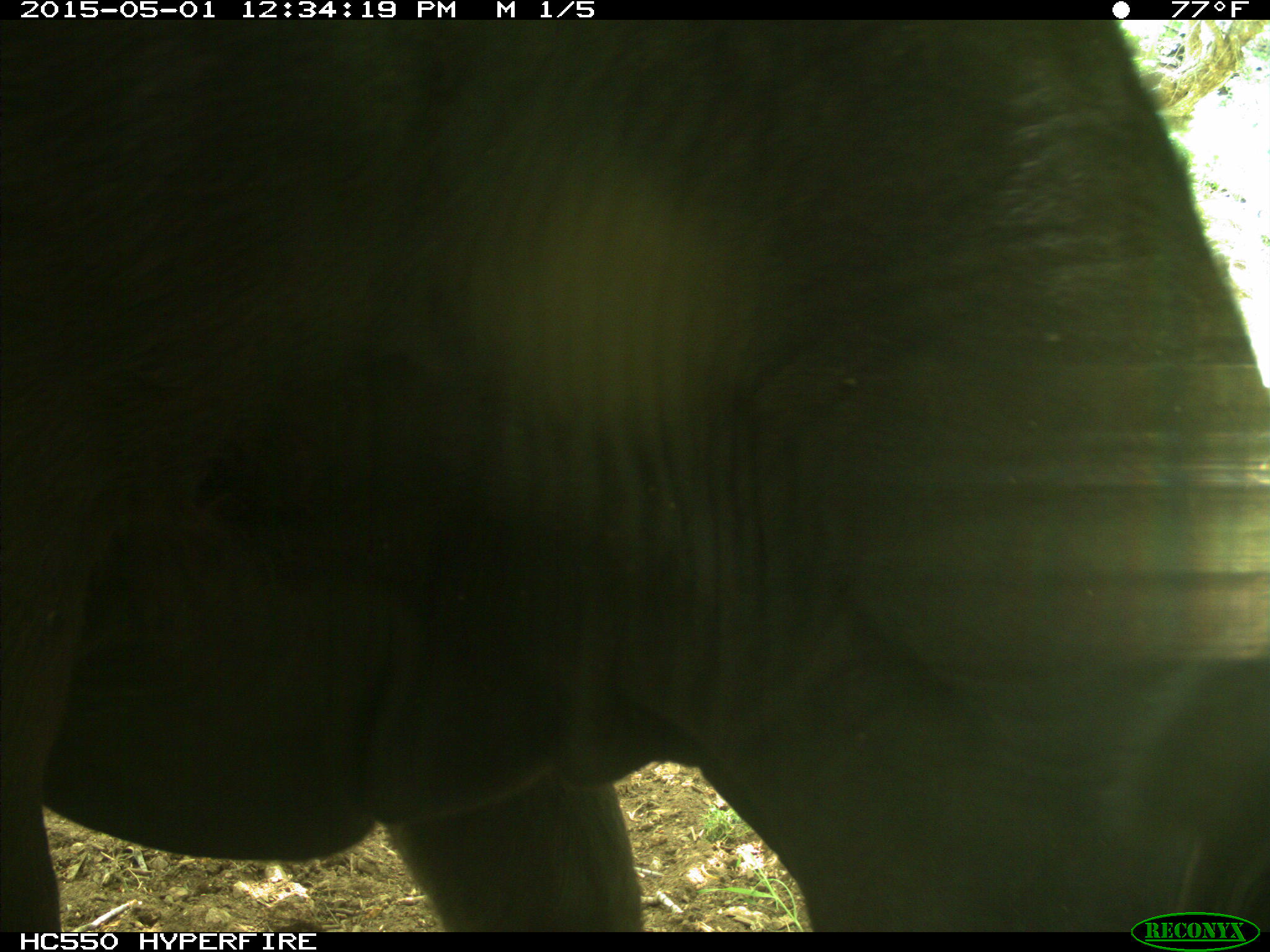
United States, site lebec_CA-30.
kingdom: Animalia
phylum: Chordata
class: Mammalia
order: Artiodactyla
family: Bovidae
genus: Bos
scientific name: Bos taurus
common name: domestic cow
Bos taurus (domestic cow).